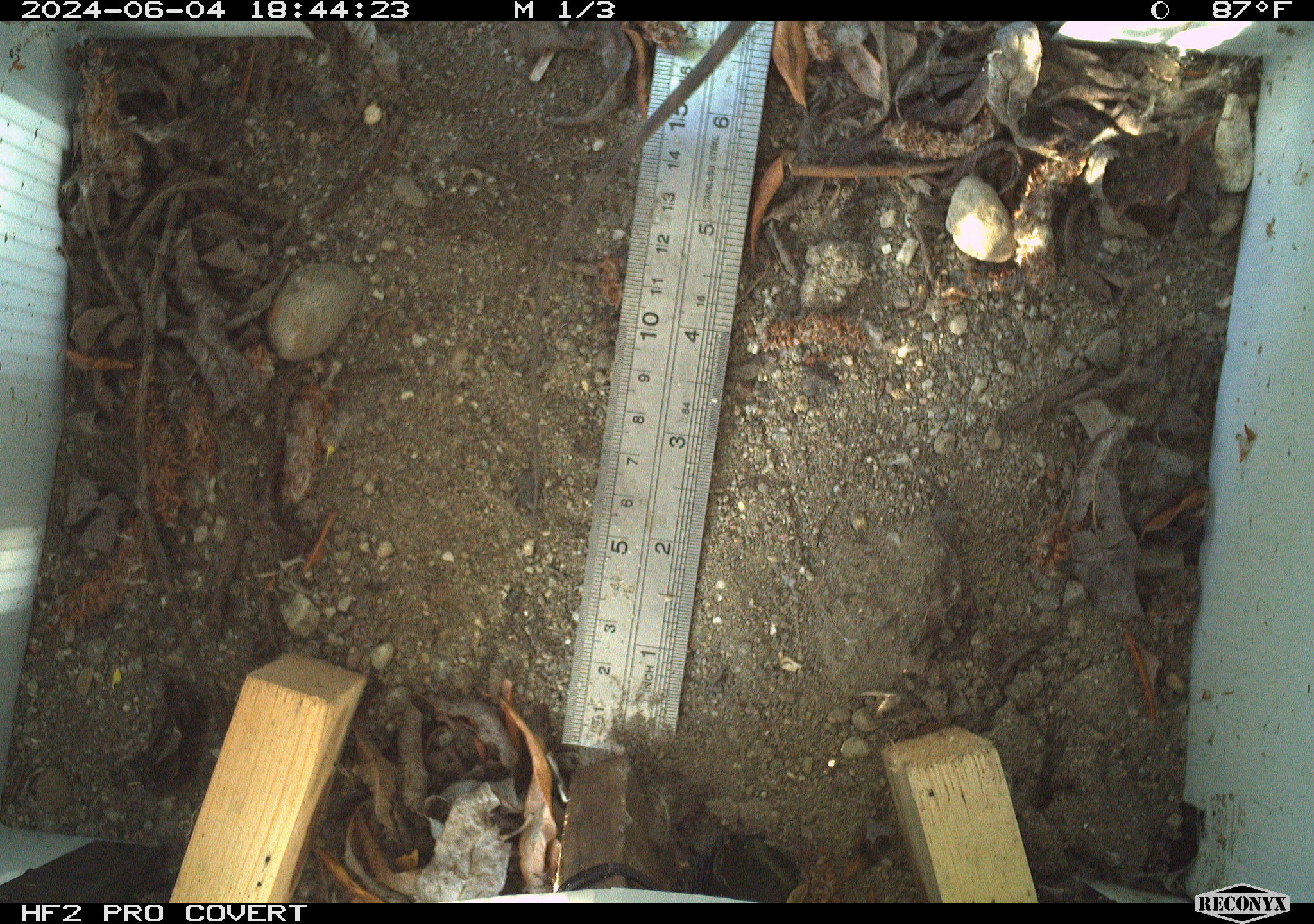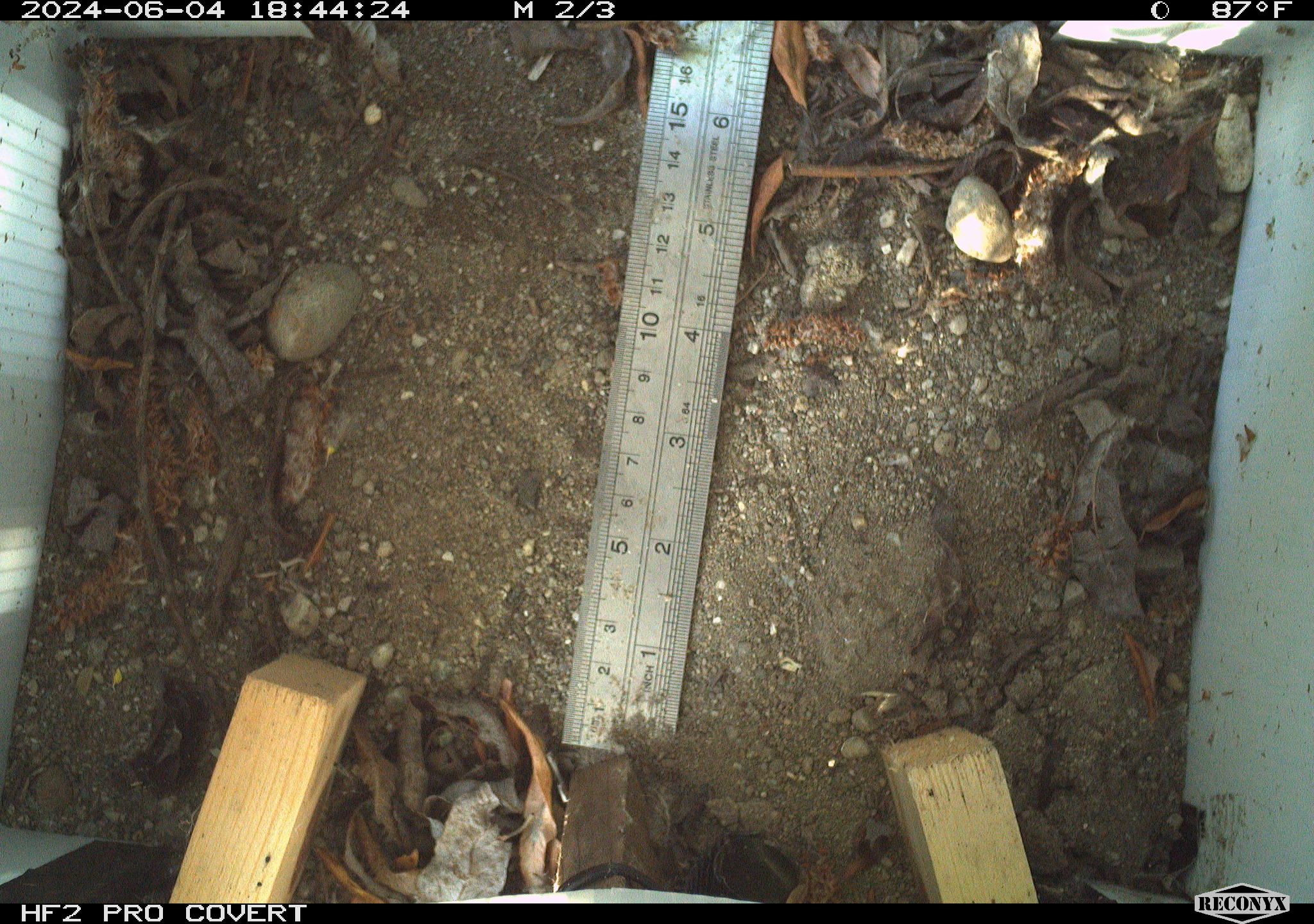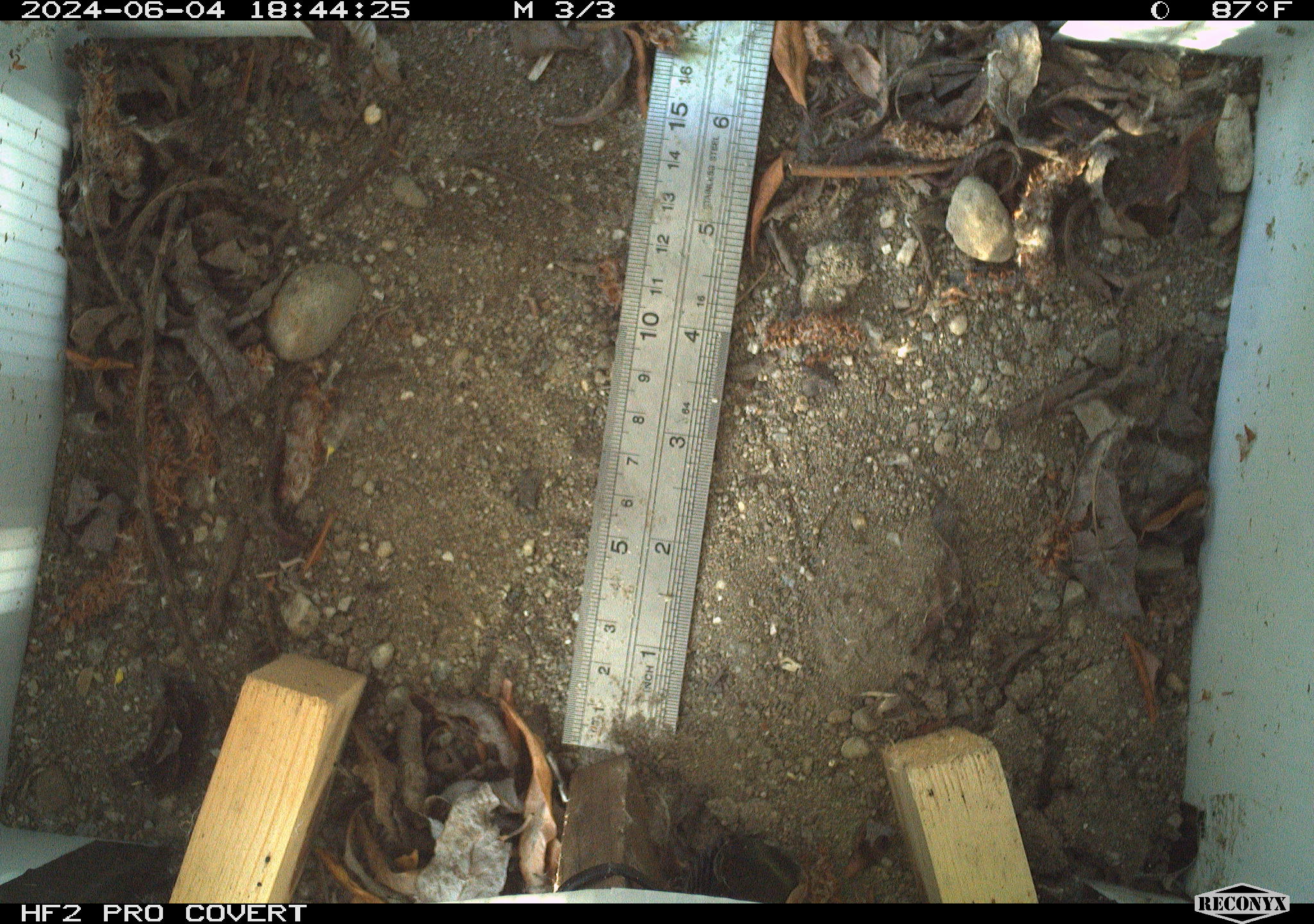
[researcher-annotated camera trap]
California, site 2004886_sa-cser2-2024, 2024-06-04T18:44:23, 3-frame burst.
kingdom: Animalia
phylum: Chordata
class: Reptilia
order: Squamata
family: Phrynosomatidae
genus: Sceloporus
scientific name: Sceloporus occidentalis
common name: western fence lizard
Western fence lizard (Sceloporus occidentalis).